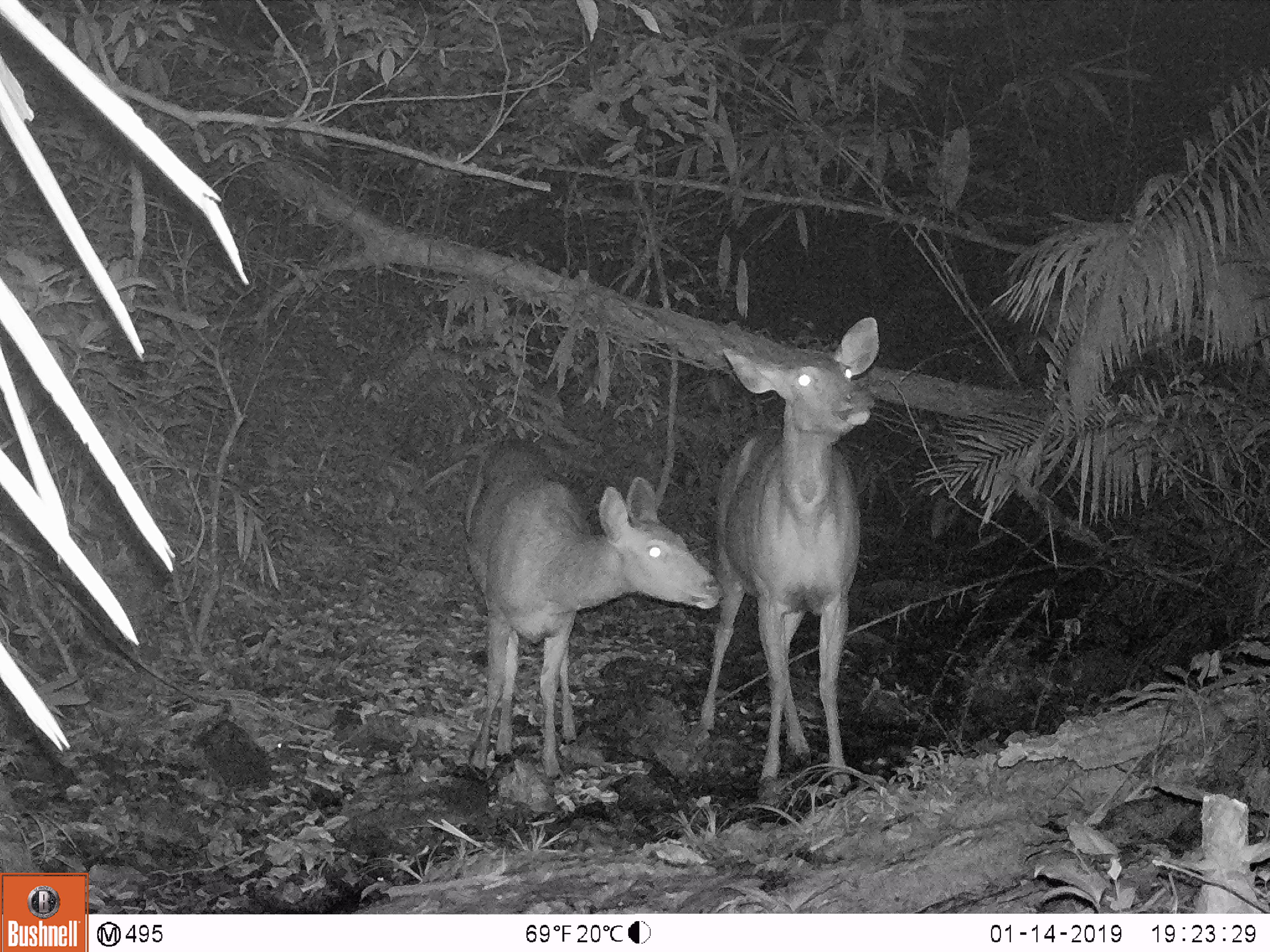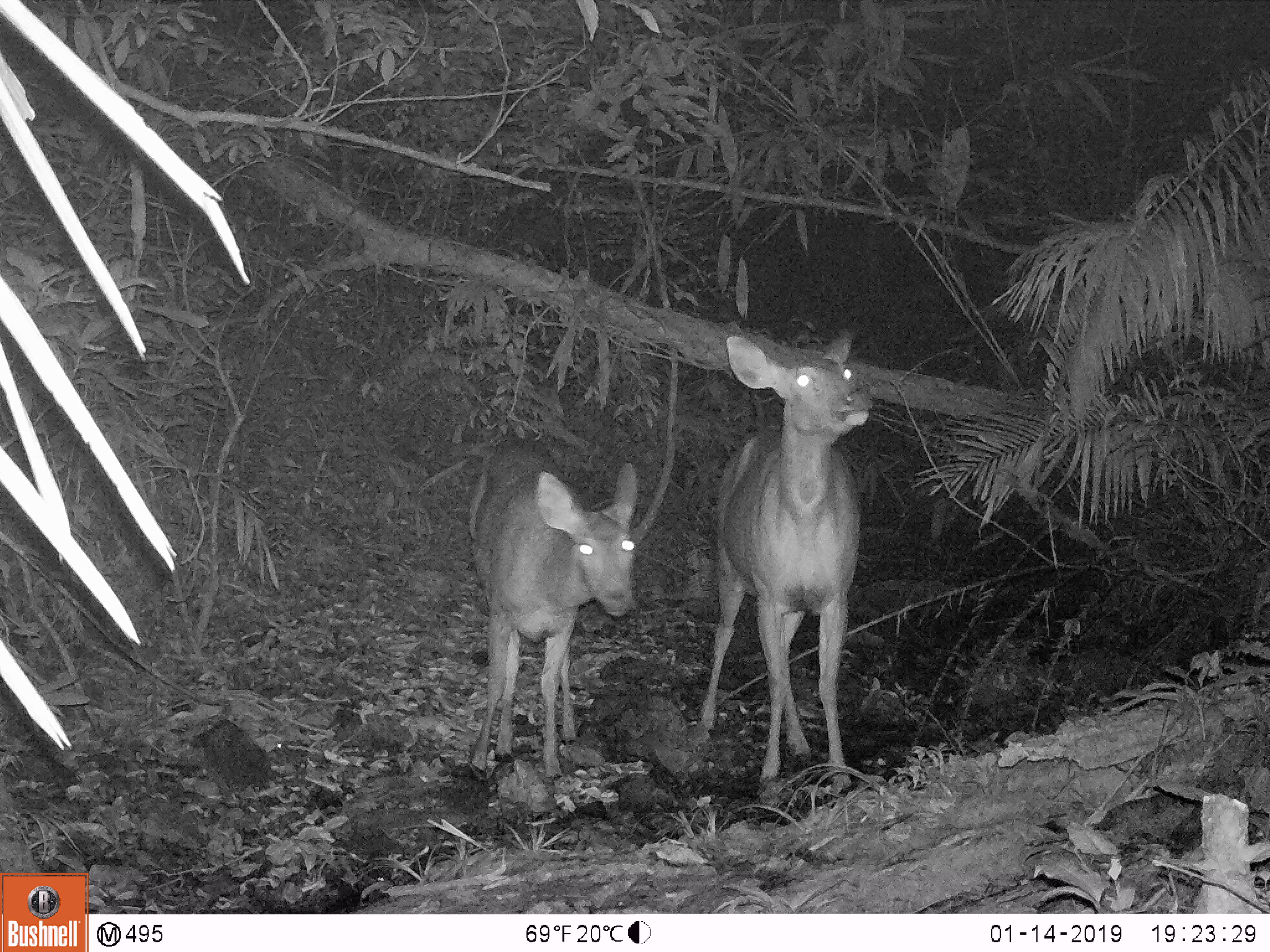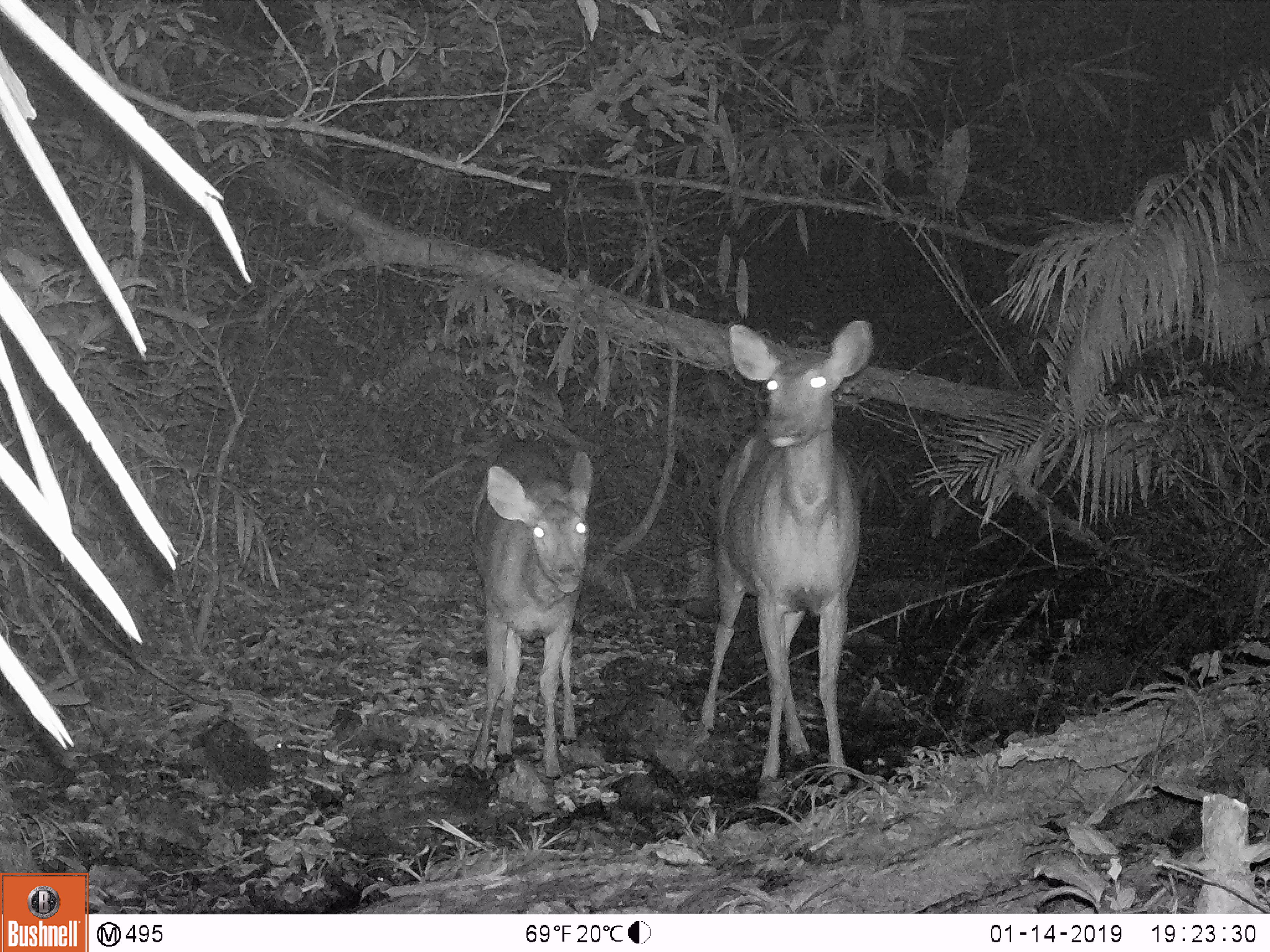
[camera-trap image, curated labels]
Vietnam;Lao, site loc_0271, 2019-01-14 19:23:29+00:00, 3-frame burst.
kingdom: Animalia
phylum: Chordata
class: Mammalia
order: Artiodactyla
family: Cervidae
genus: Rusa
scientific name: Rusa unicolor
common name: sambar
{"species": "sambar (Rusa unicolor)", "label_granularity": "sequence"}